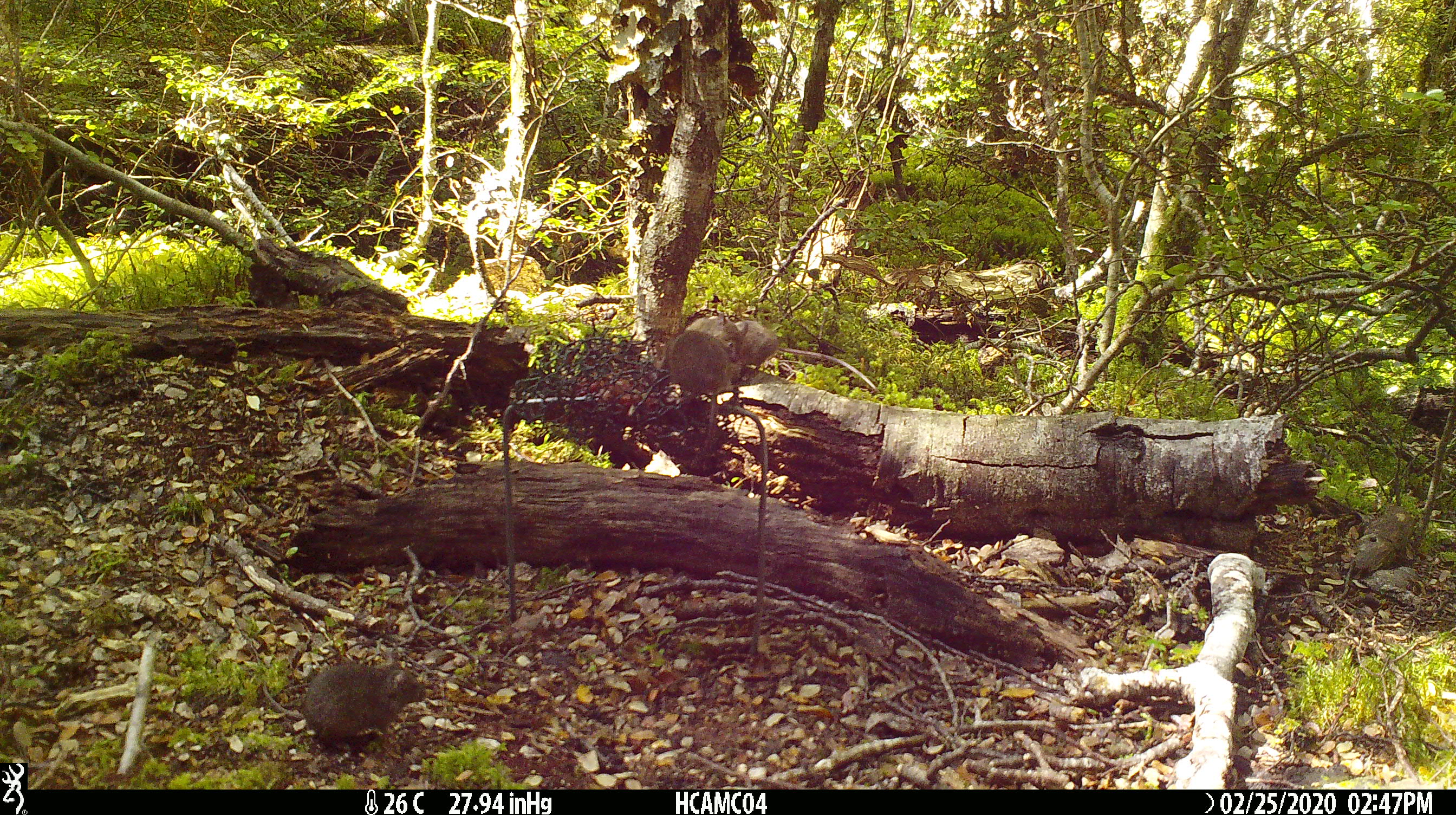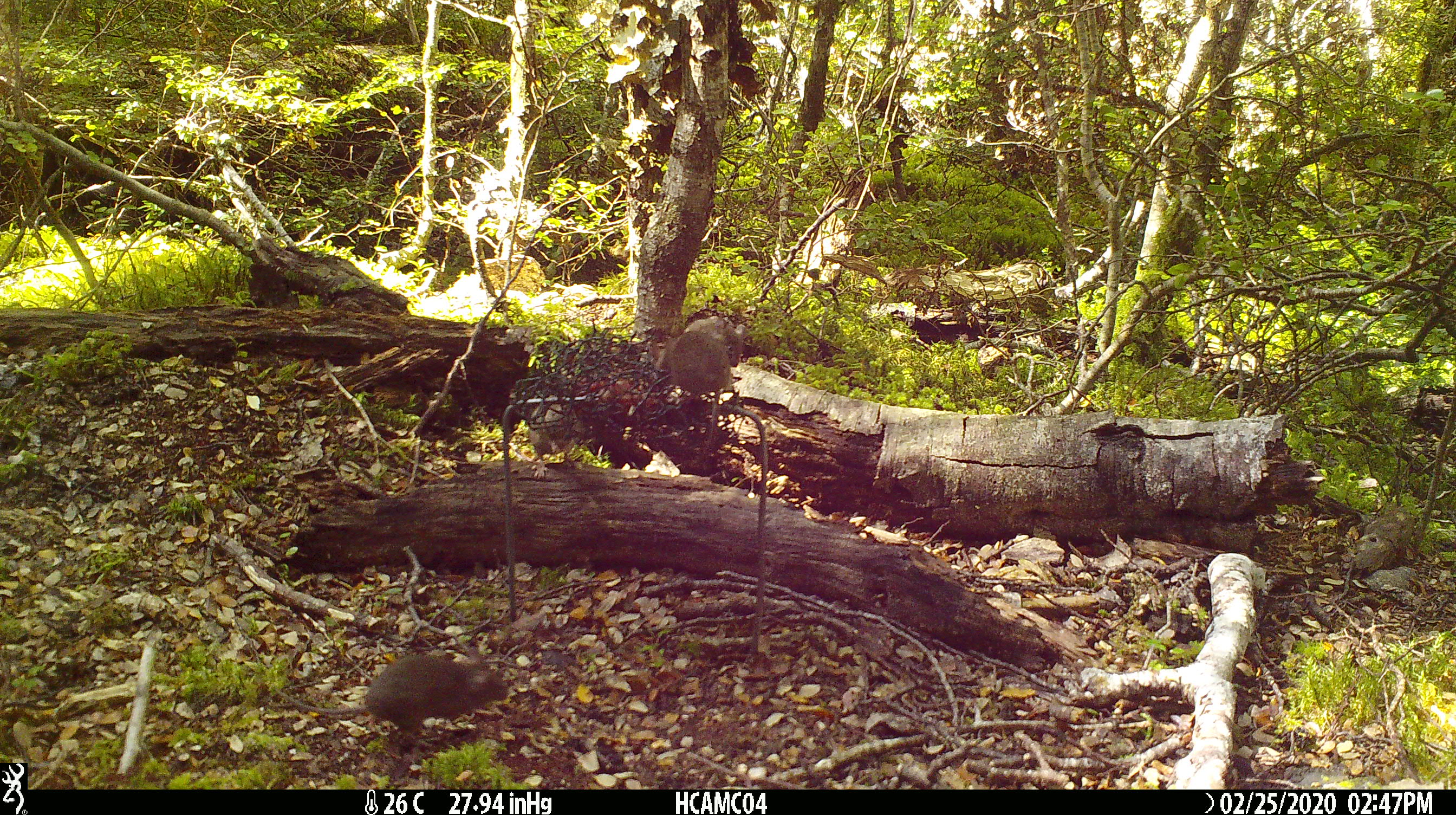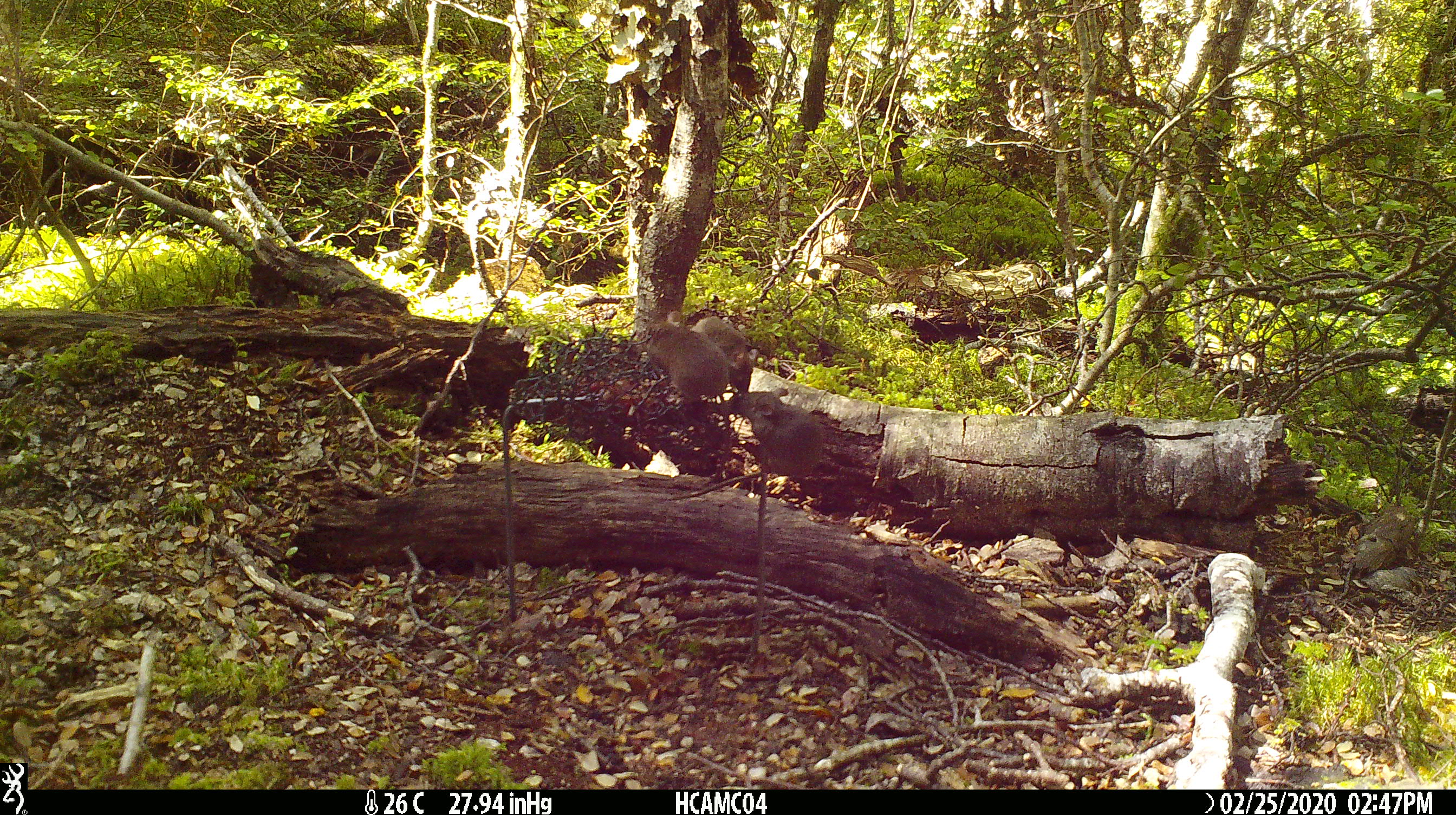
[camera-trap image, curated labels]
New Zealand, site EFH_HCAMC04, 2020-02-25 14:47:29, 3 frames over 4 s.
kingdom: Animalia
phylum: Chordata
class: Mammalia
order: Rodentia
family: Muridae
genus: Mus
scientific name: Mus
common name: mouse